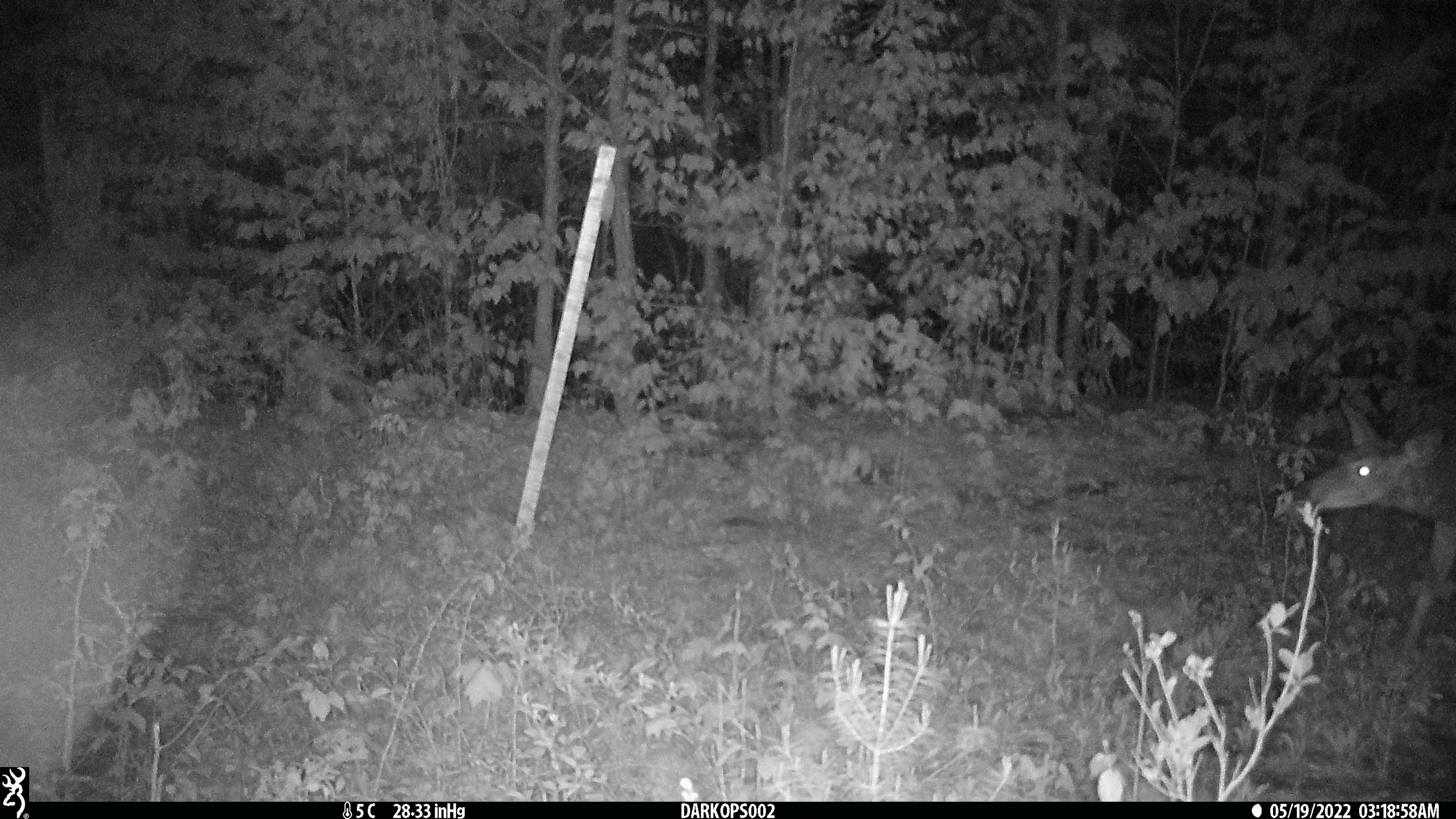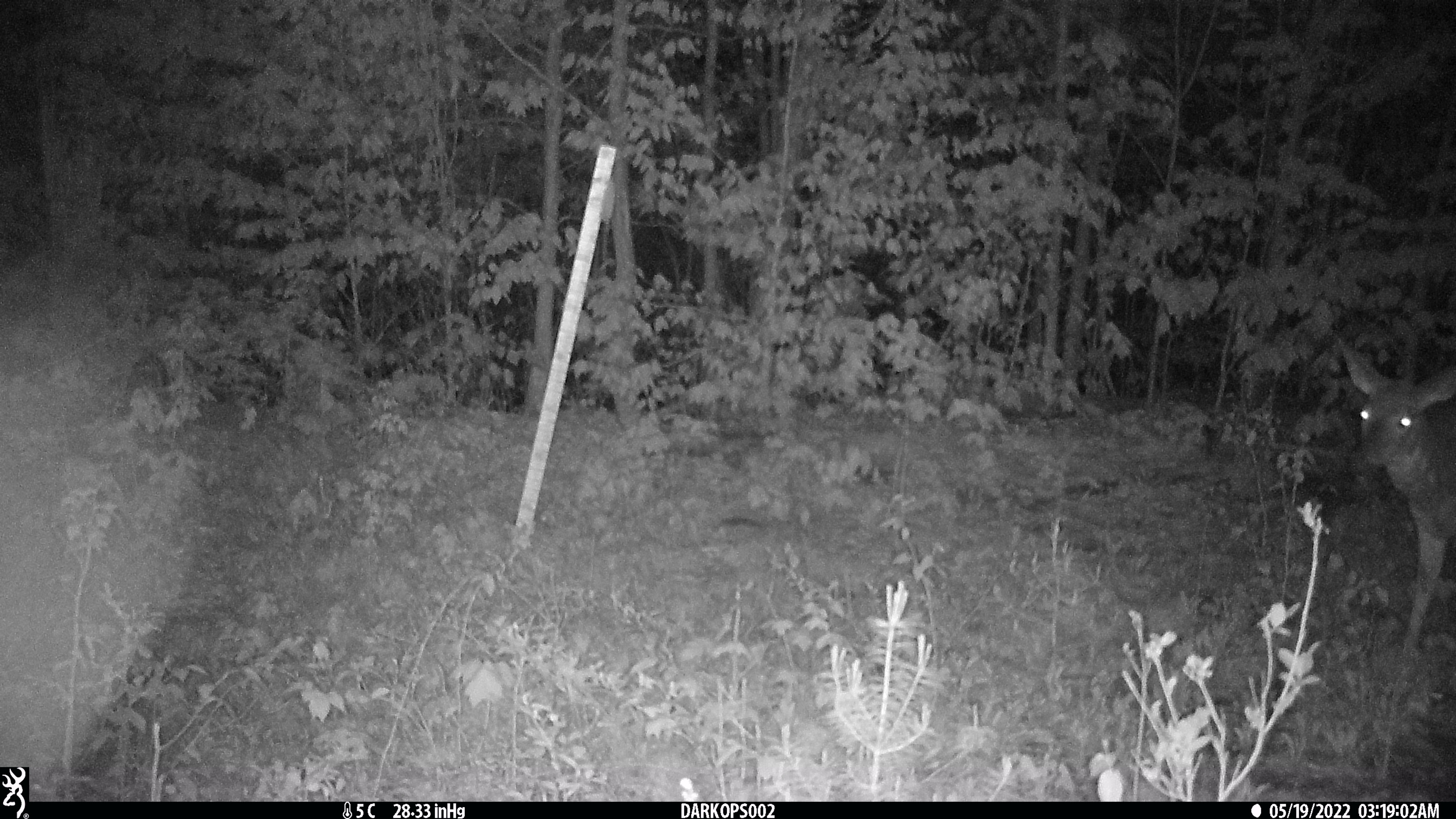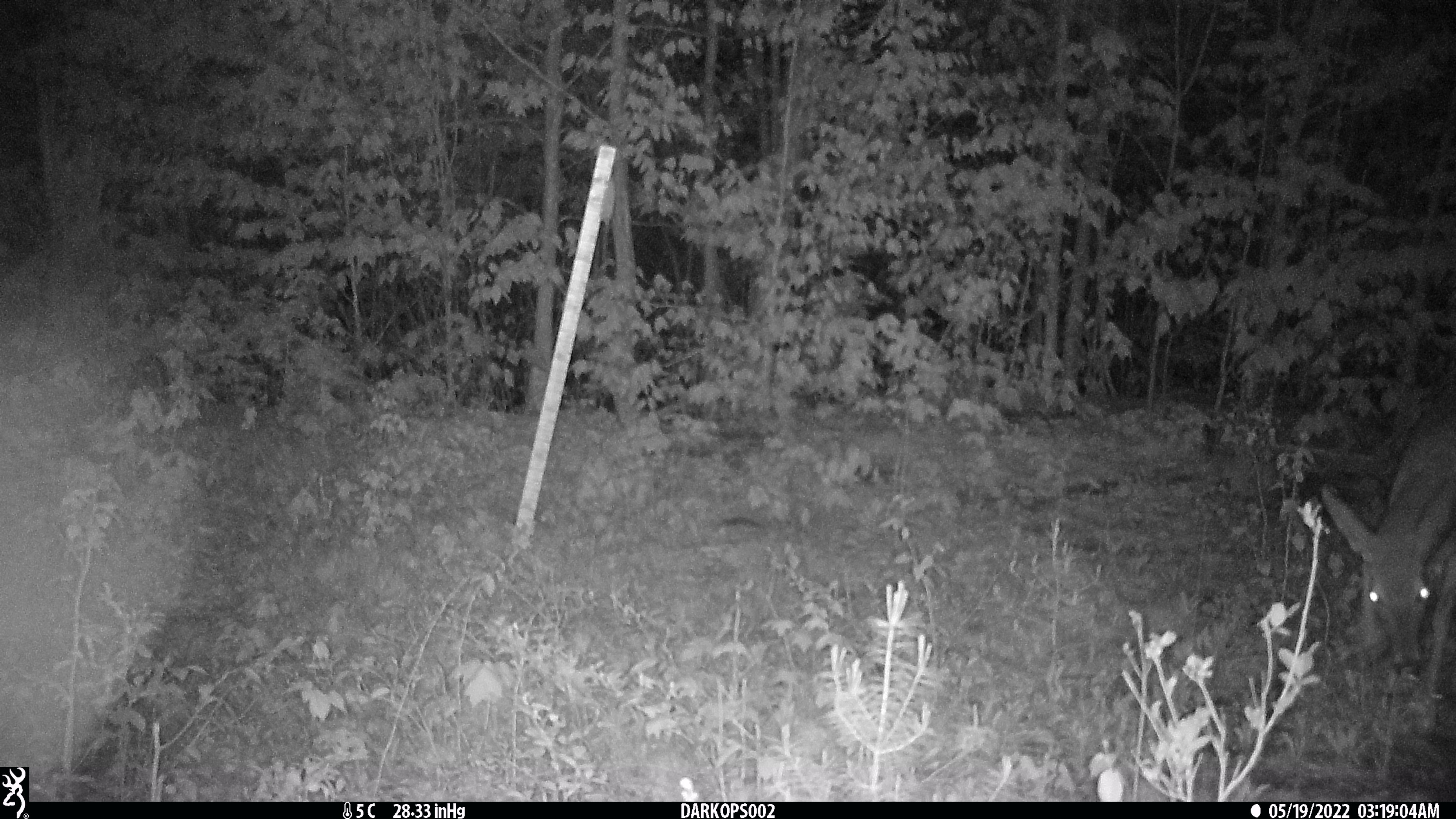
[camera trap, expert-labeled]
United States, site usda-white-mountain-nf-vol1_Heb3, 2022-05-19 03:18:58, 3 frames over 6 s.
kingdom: Animalia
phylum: Chordata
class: Mammalia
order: Artiodactyla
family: Cervidae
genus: Odocoileus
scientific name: Odocoileus virginianus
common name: white-tailed deer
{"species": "white-tailed deer (Odocoileus virginianus)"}